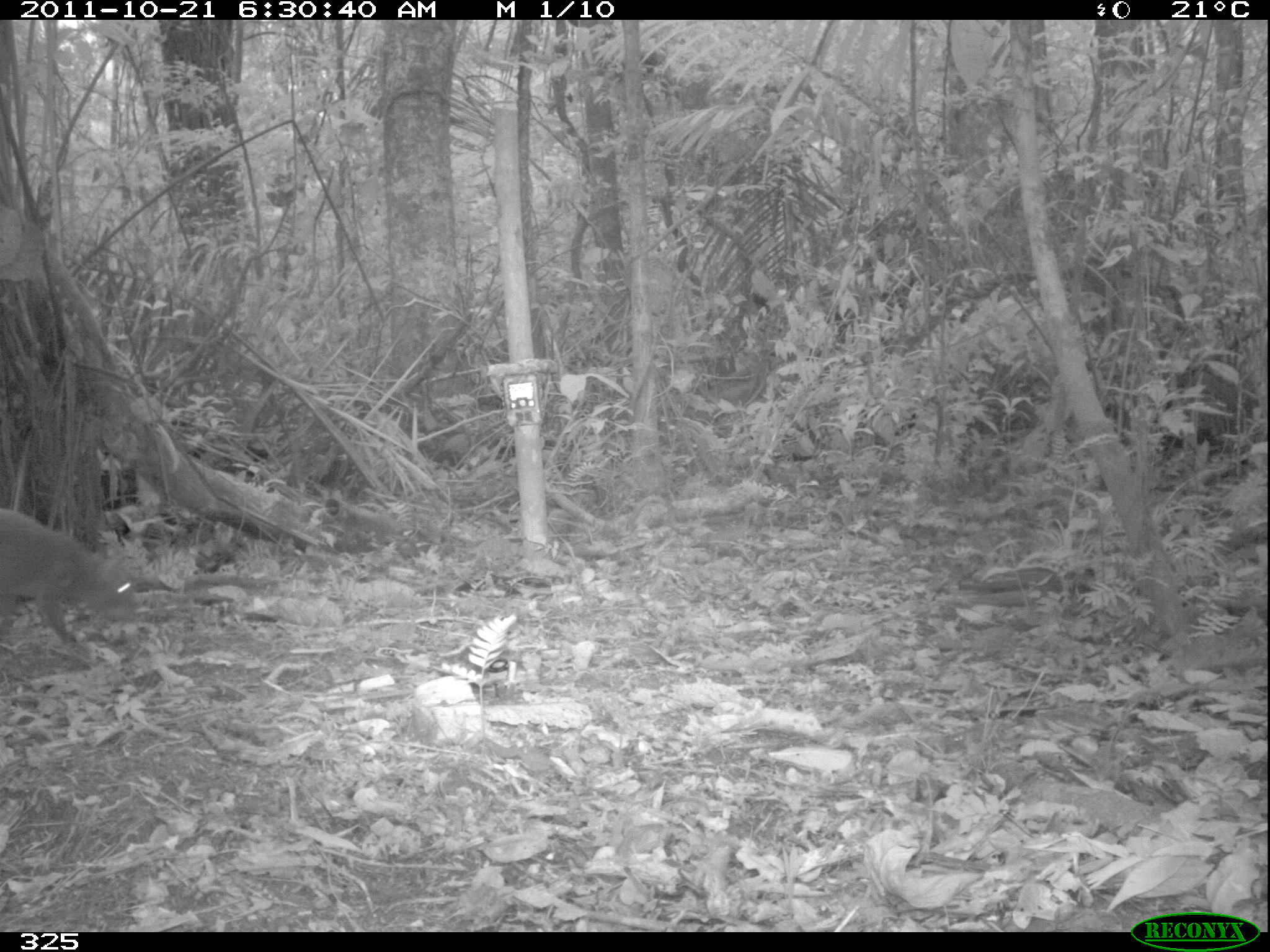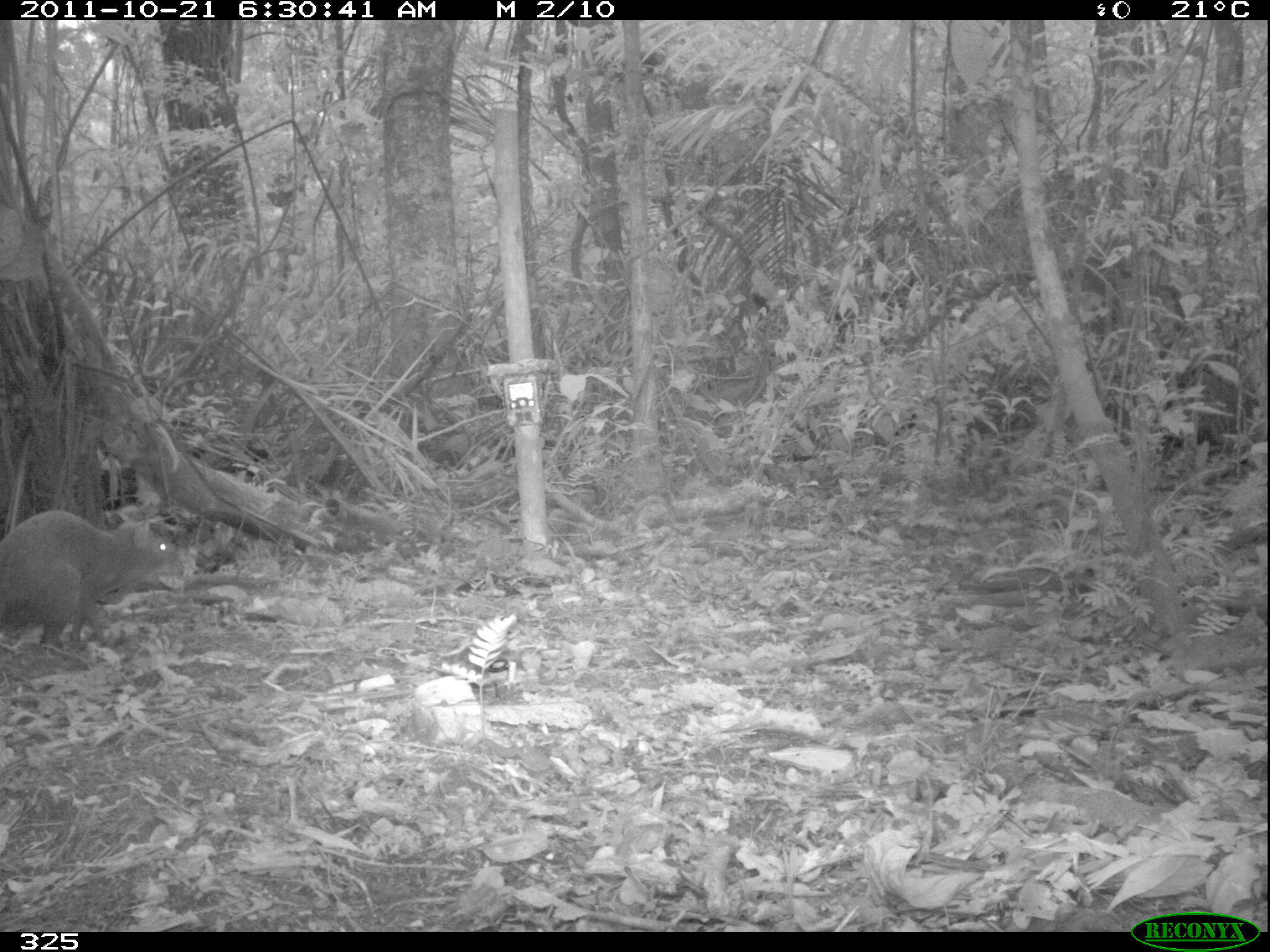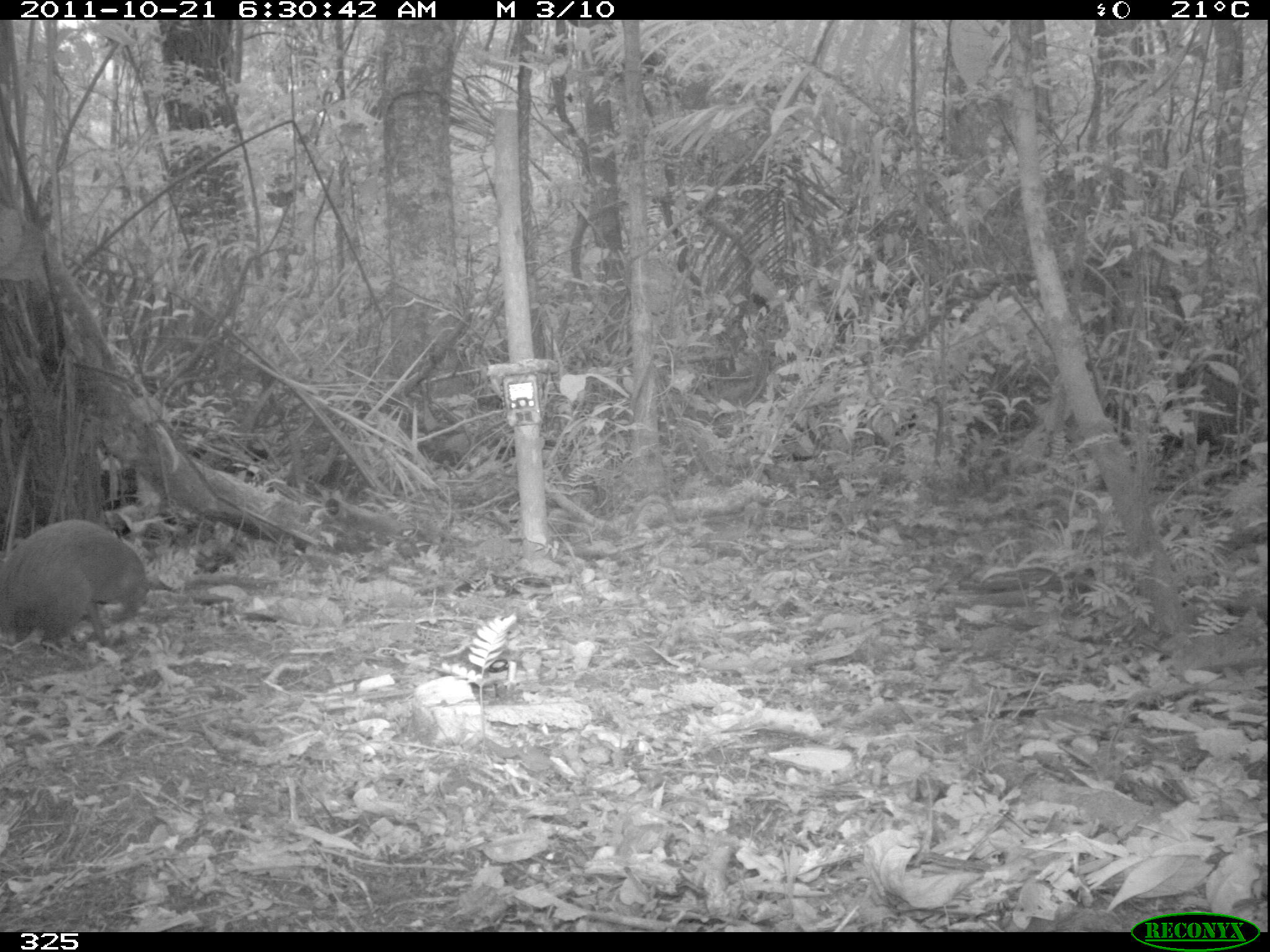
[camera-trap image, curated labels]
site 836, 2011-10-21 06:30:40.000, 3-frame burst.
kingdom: Animalia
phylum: Chordata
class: Mammalia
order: Rodentia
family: Dasyproctidae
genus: Dasyprocta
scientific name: Dasyprocta punctata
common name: central american agouti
Dasyprocta punctata (central american agouti).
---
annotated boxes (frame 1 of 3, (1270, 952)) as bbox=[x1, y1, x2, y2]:
dasyprocta punctata: bbox=[0, 510, 135, 652]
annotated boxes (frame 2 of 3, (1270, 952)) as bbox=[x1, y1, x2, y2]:
dasyprocta punctata: bbox=[0, 507, 182, 646]